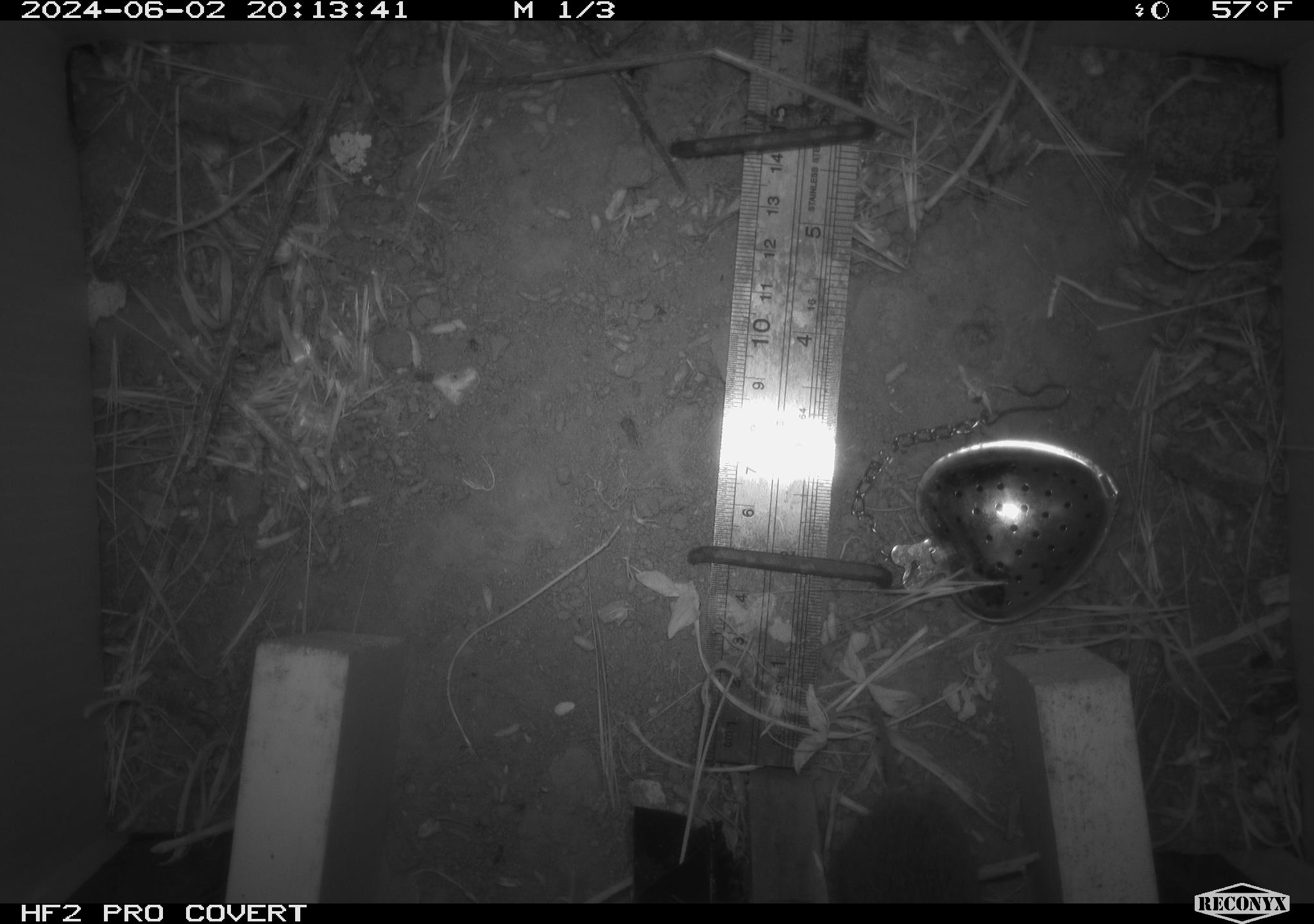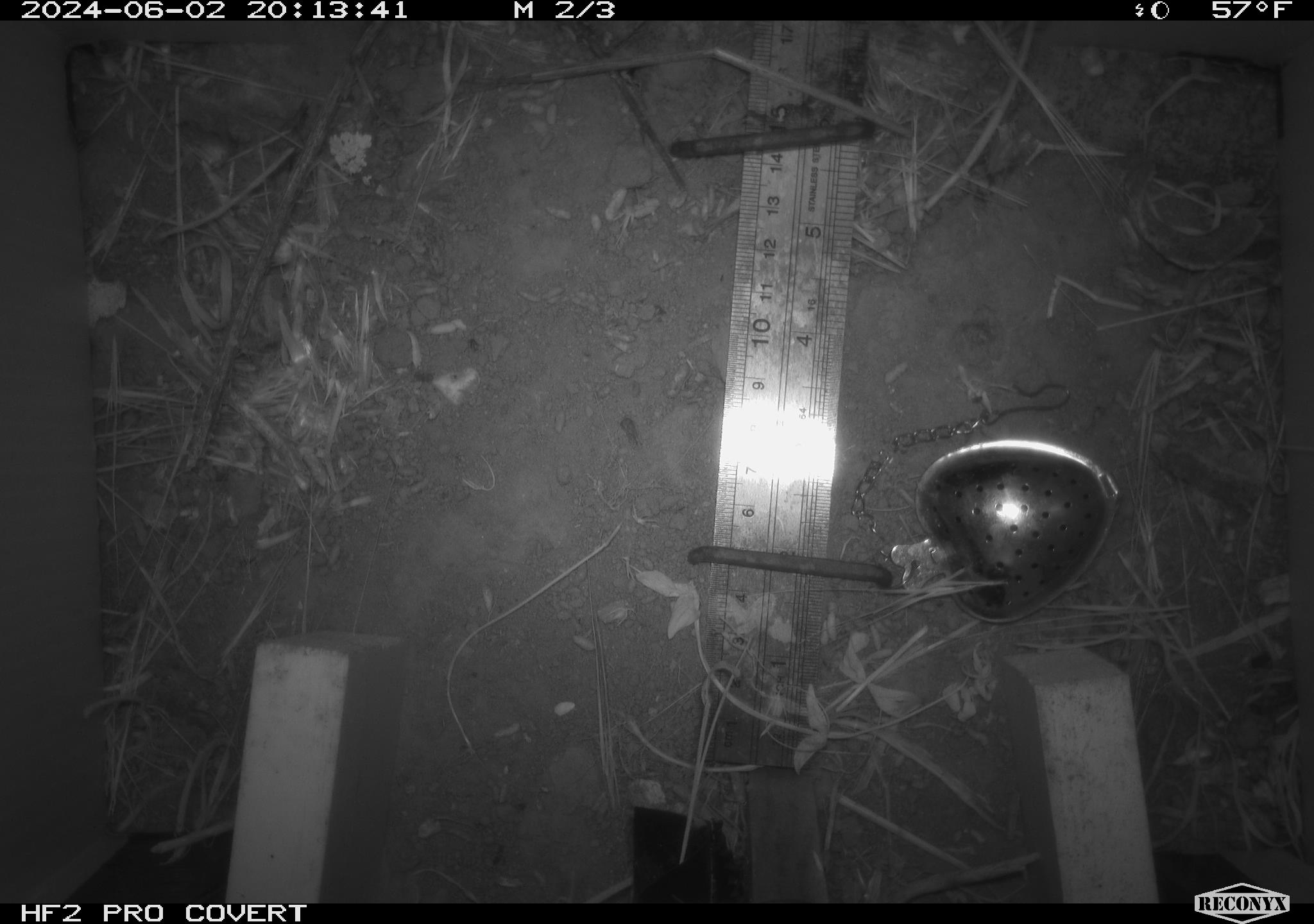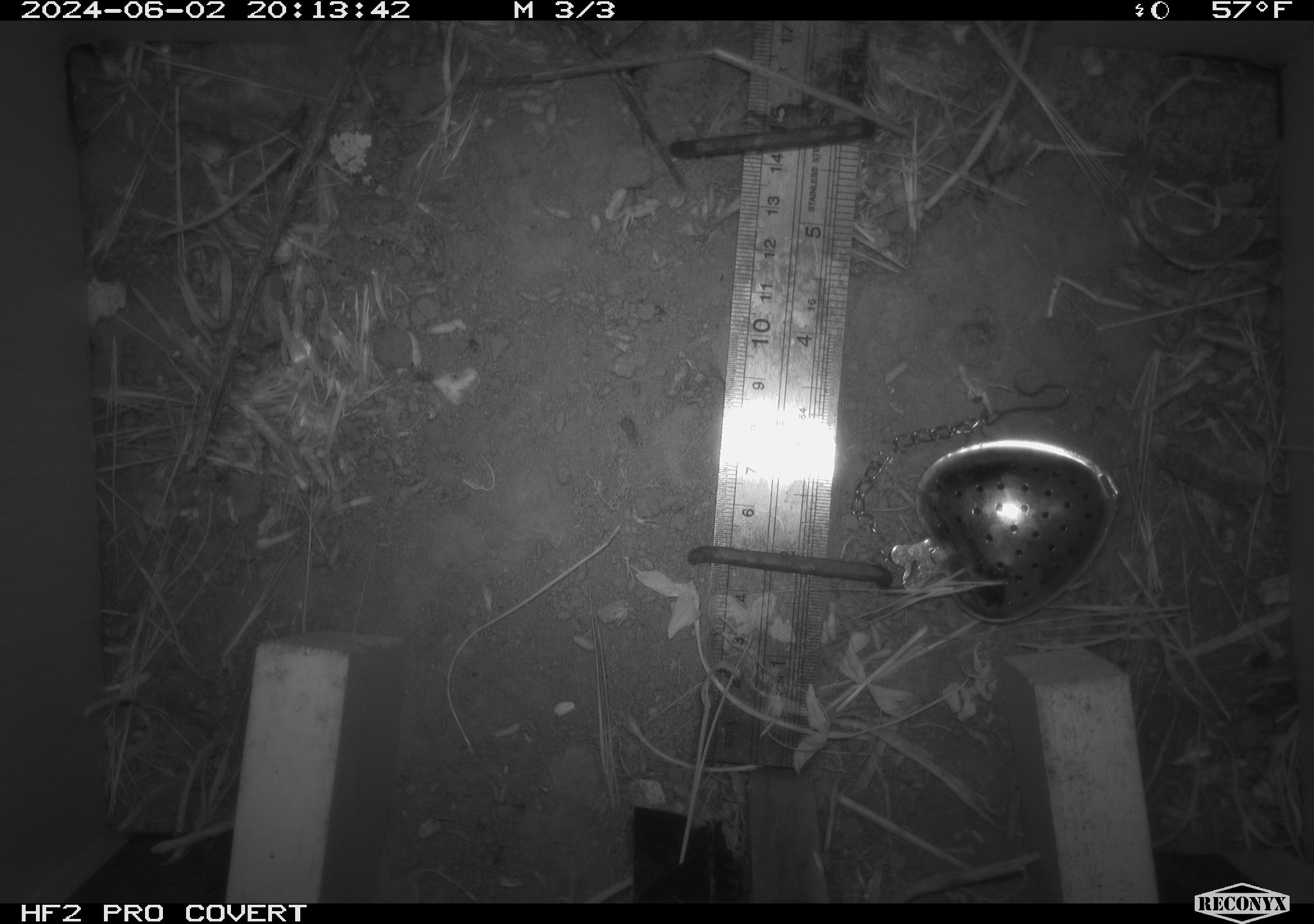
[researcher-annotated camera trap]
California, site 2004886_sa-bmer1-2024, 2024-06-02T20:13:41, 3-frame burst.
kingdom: Animalia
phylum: Chordata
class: Mammalia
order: Rodentia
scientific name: Rodentia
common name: mouse species